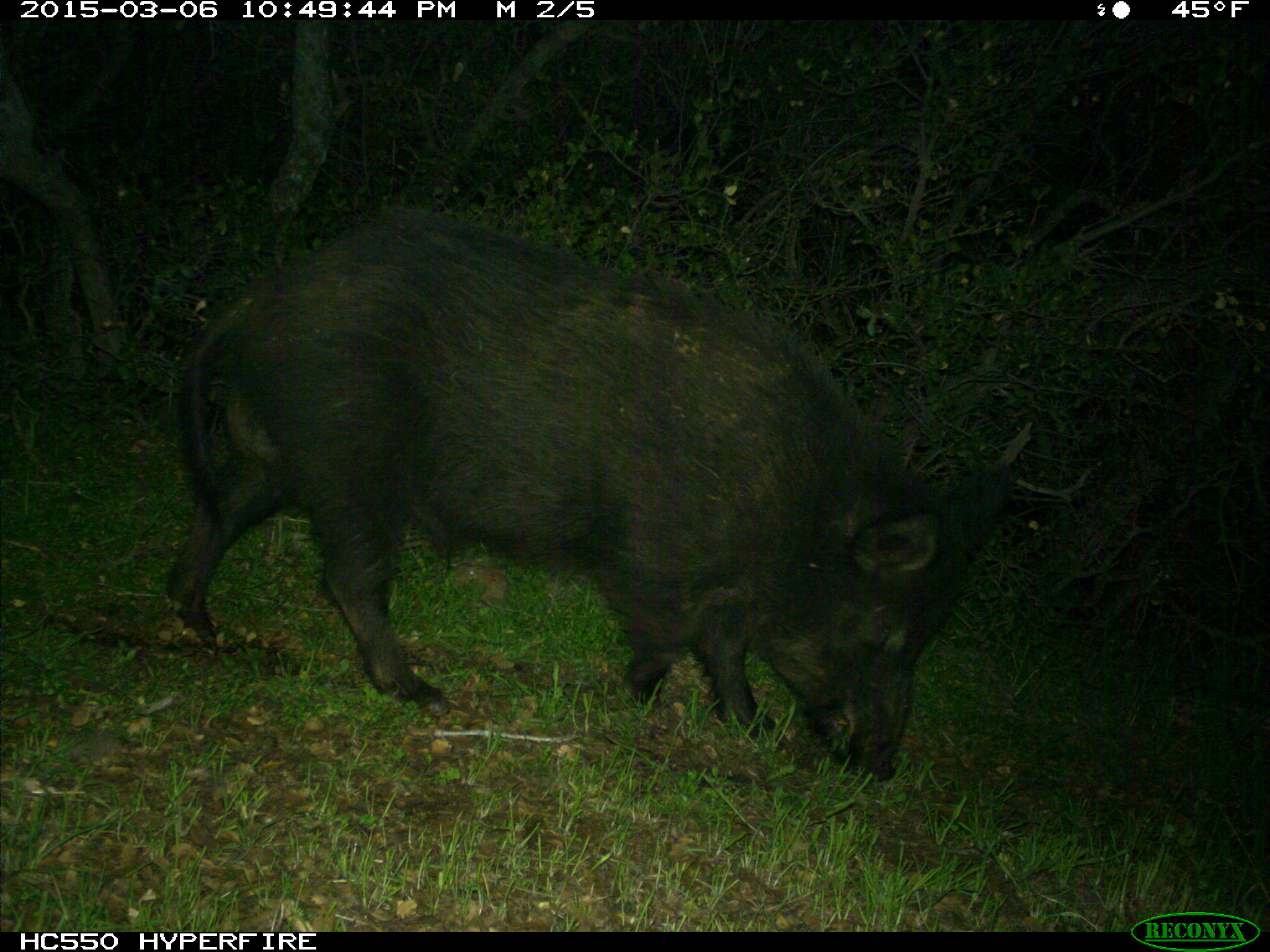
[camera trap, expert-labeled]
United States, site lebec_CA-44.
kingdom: Animalia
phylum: Chordata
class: Mammalia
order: Artiodactyla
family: Suidae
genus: Sus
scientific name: Sus scrofa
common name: wild boar